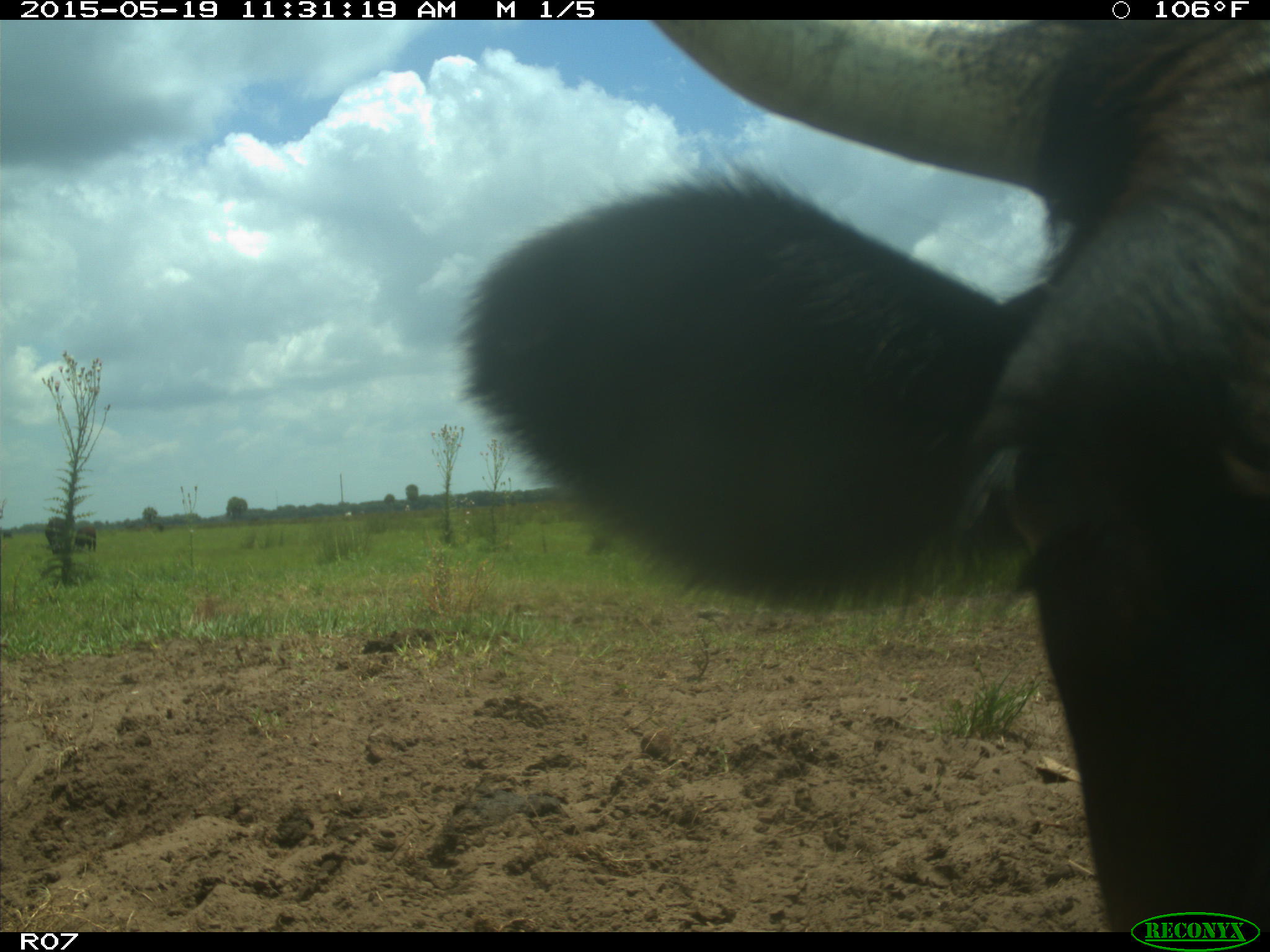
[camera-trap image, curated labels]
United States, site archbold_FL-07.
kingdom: Animalia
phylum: Chordata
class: Mammalia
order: Artiodactyla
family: Bovidae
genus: Bos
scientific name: Bos taurus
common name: domestic cow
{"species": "Bos taurus (domestic cow)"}